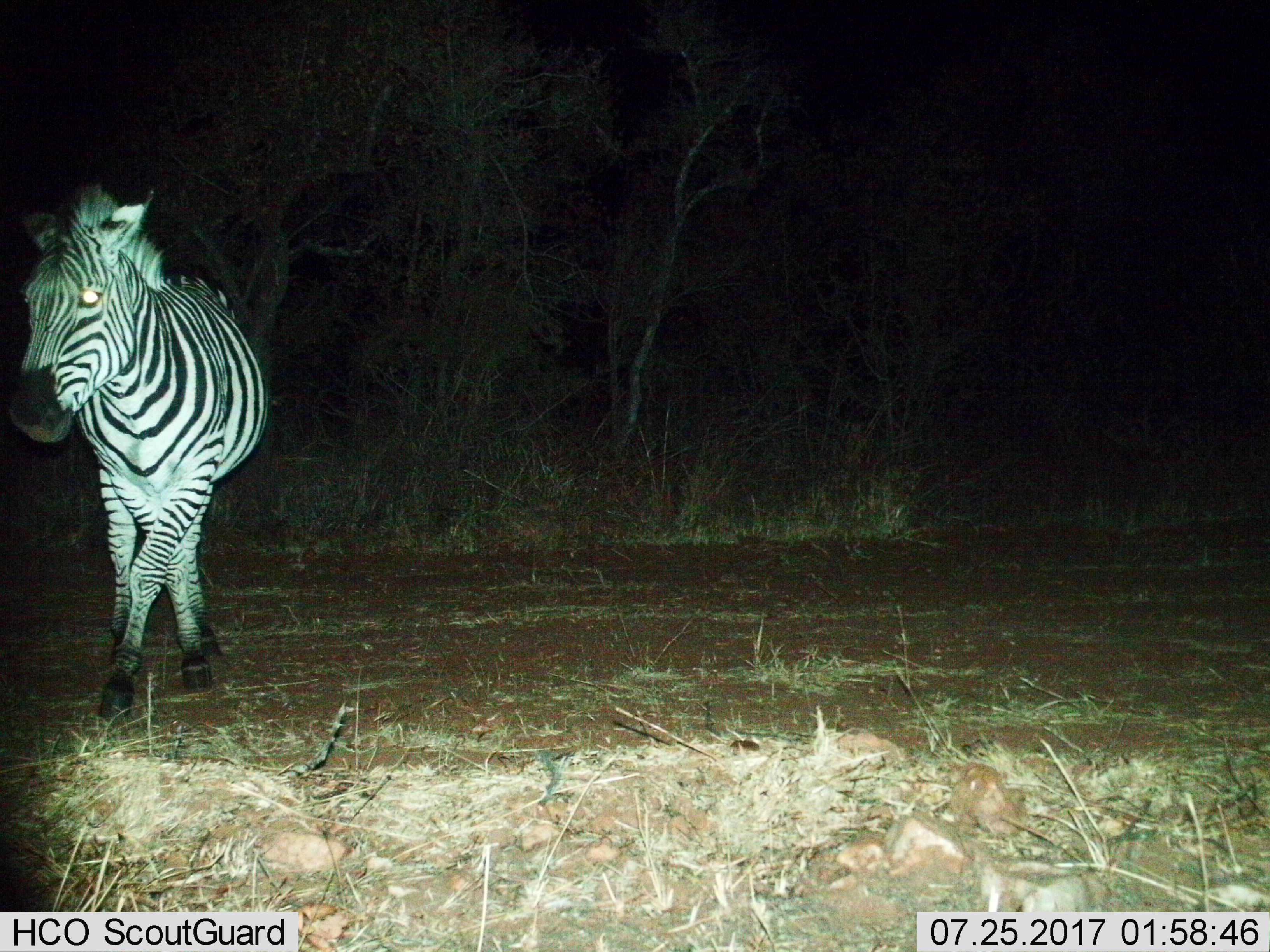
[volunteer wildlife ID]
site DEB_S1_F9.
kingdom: Animalia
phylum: Chordata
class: Mammalia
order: Perissodactyla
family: Equidae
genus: Equus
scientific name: Equus quagga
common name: plains zebra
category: zebraplains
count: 1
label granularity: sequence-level